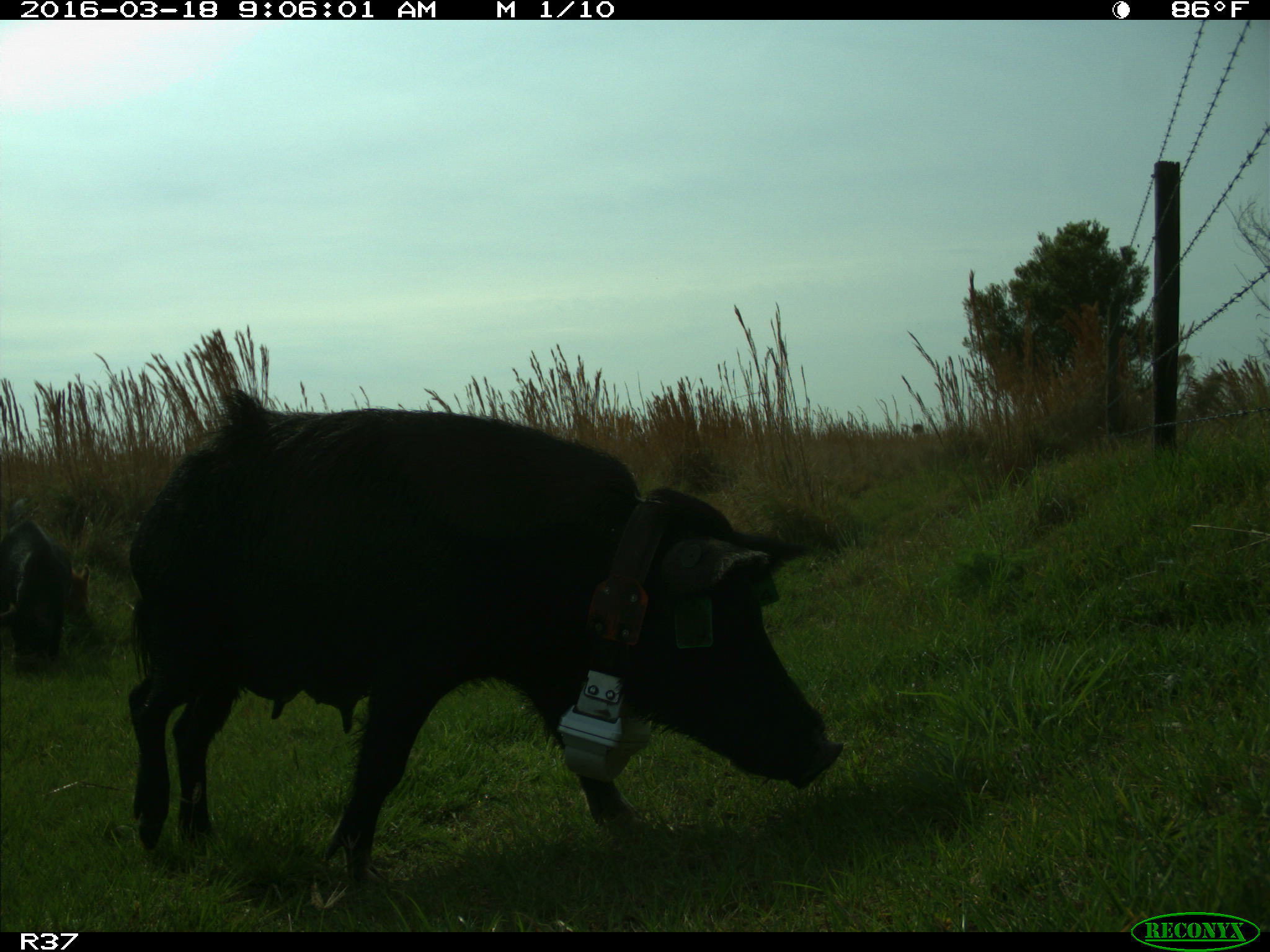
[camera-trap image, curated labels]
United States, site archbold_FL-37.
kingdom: Animalia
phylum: Chordata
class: Mammalia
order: Artiodactyla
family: Suidae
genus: Sus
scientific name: Sus scrofa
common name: wild boar